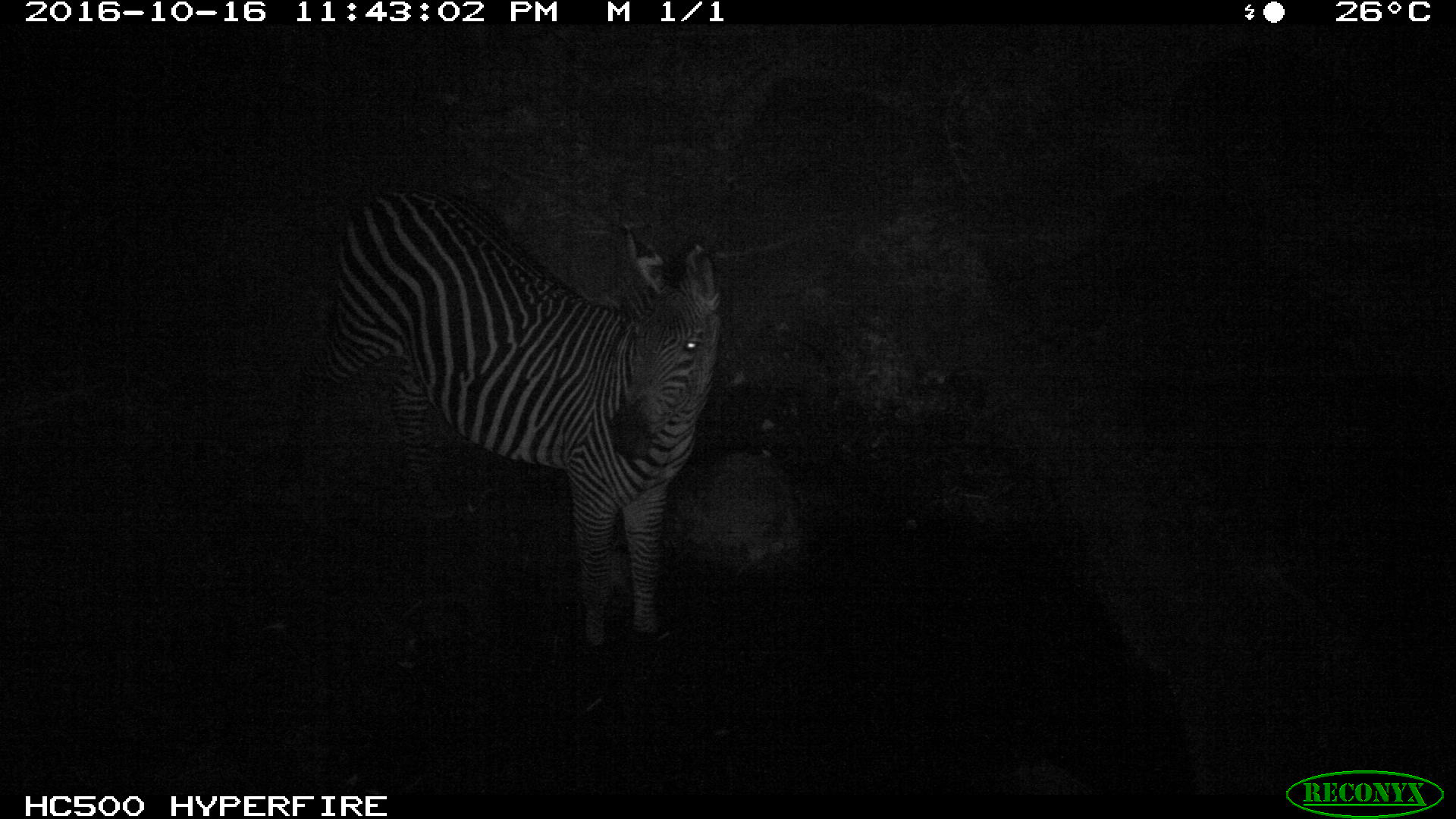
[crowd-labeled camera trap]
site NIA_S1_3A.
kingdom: Animalia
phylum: Chordata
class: Mammalia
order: Perissodactyla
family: Equidae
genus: Equus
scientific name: Equus quagga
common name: plains zebra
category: zebraplains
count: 1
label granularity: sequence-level